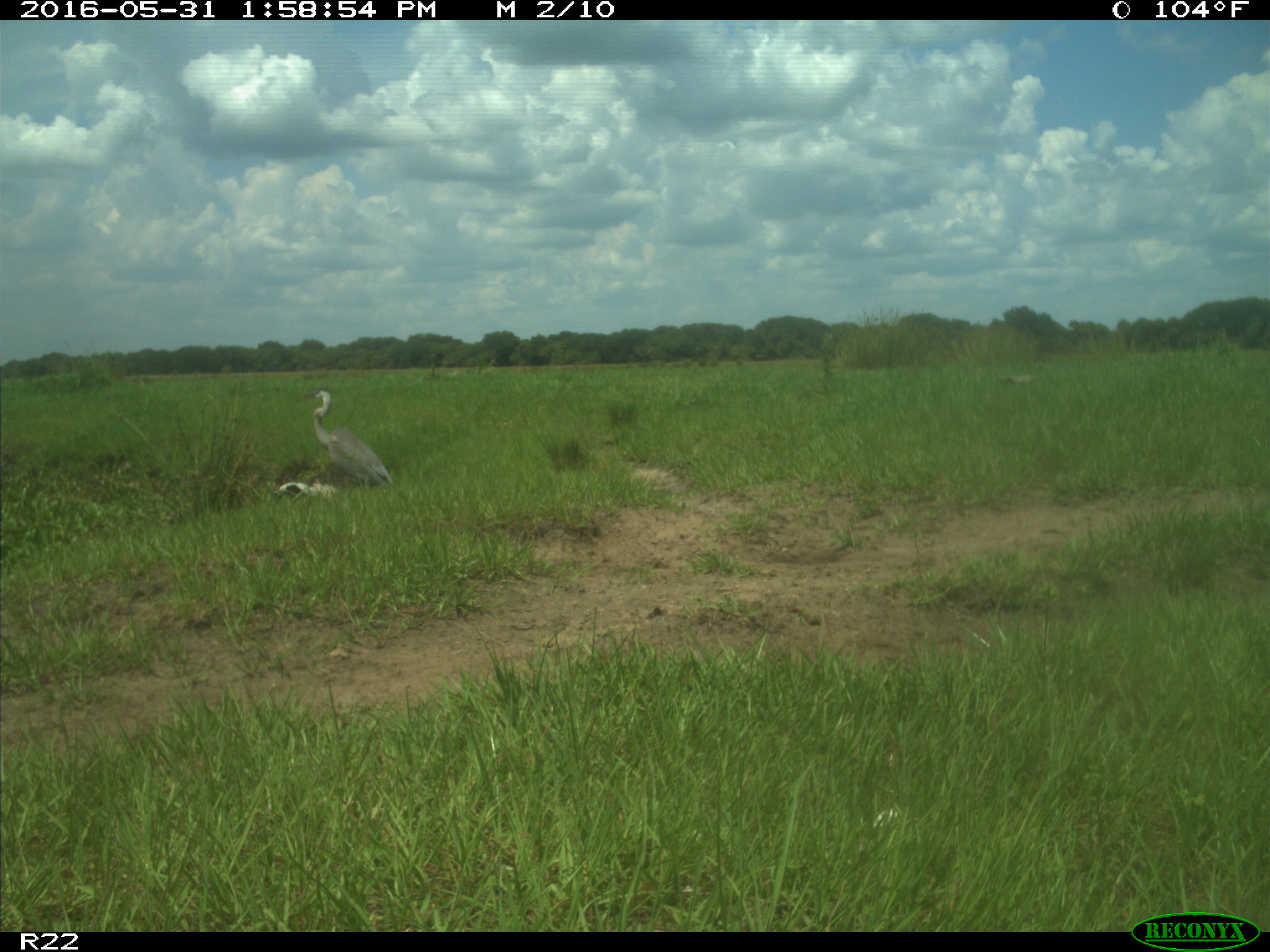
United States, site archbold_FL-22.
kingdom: Animalia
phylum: Chordata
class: Aves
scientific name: Aves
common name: birds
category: unidentified bird